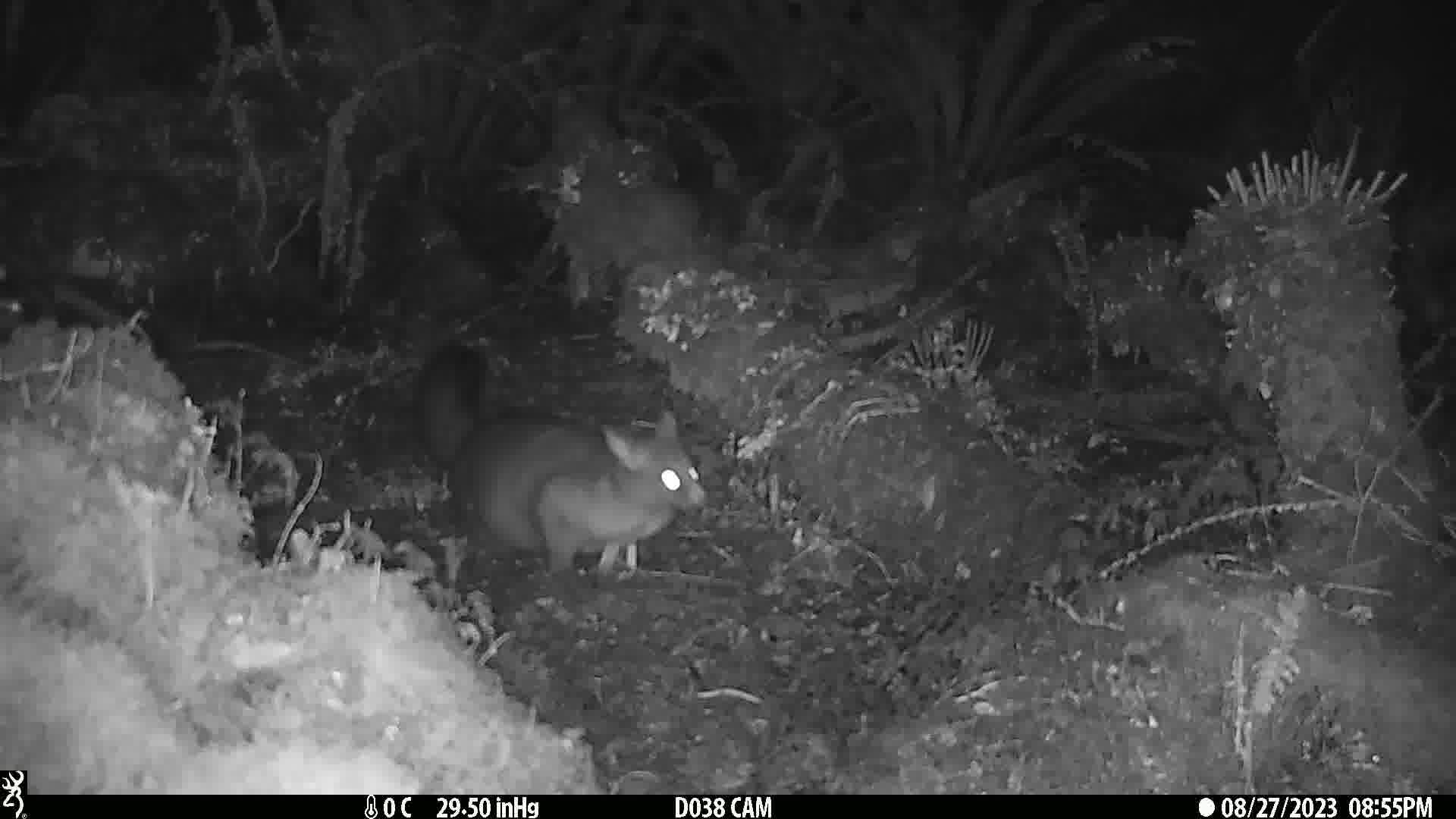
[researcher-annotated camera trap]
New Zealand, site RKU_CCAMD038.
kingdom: Animalia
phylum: Chordata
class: Mammalia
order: Diprotodontia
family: Phalangeridae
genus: Trichosurus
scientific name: Trichosurus vulpecula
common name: common brushtail possum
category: possum